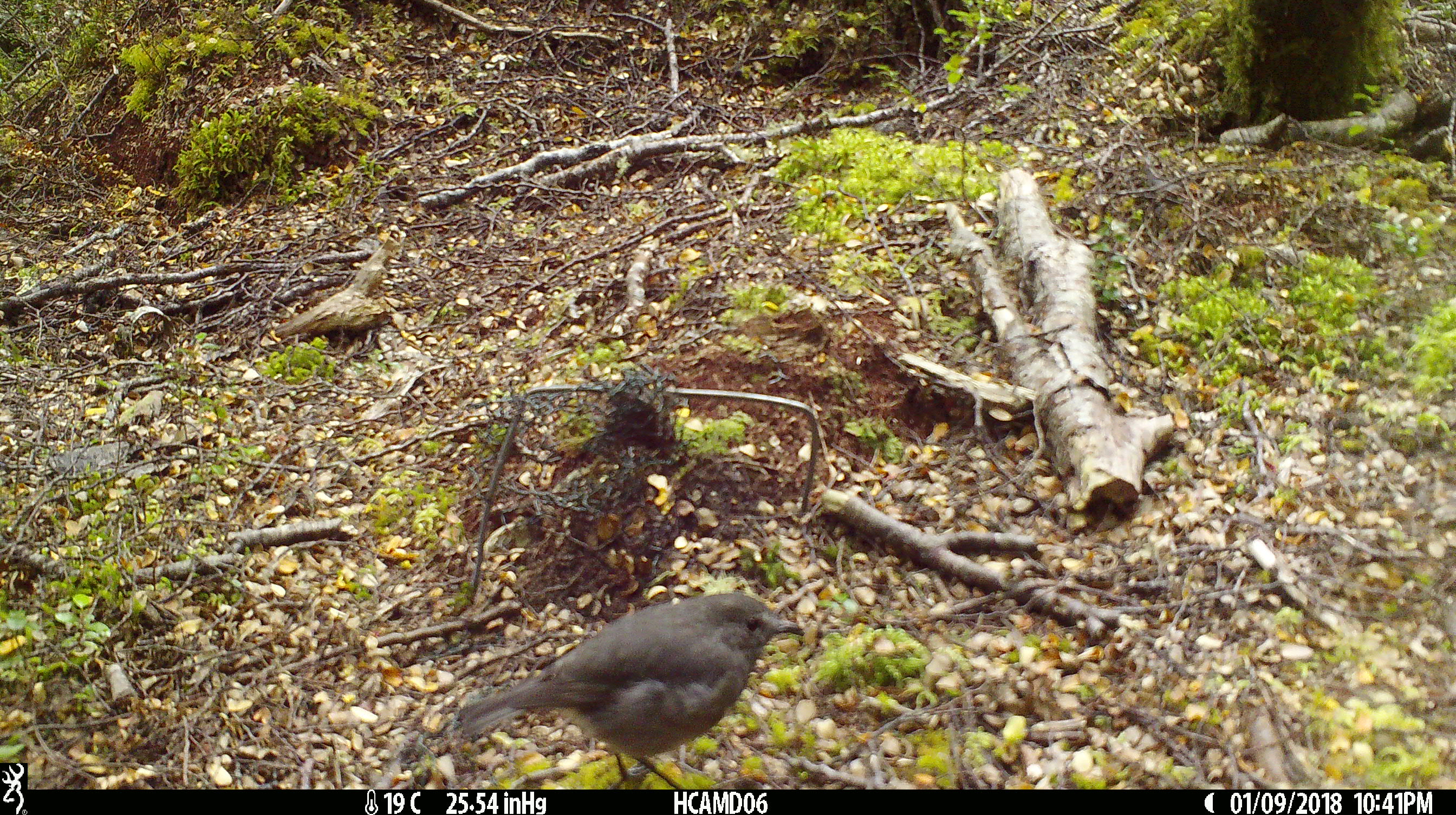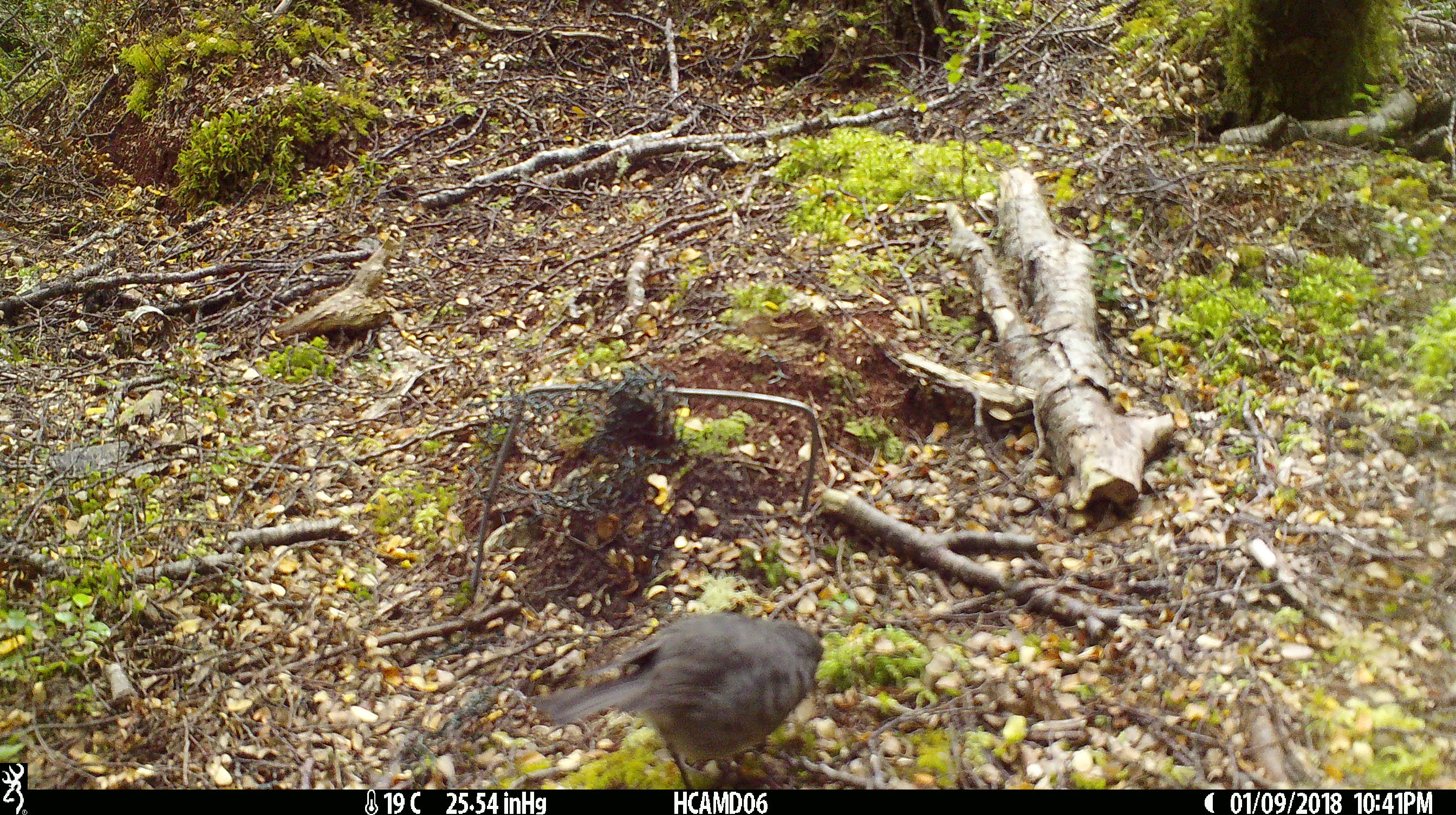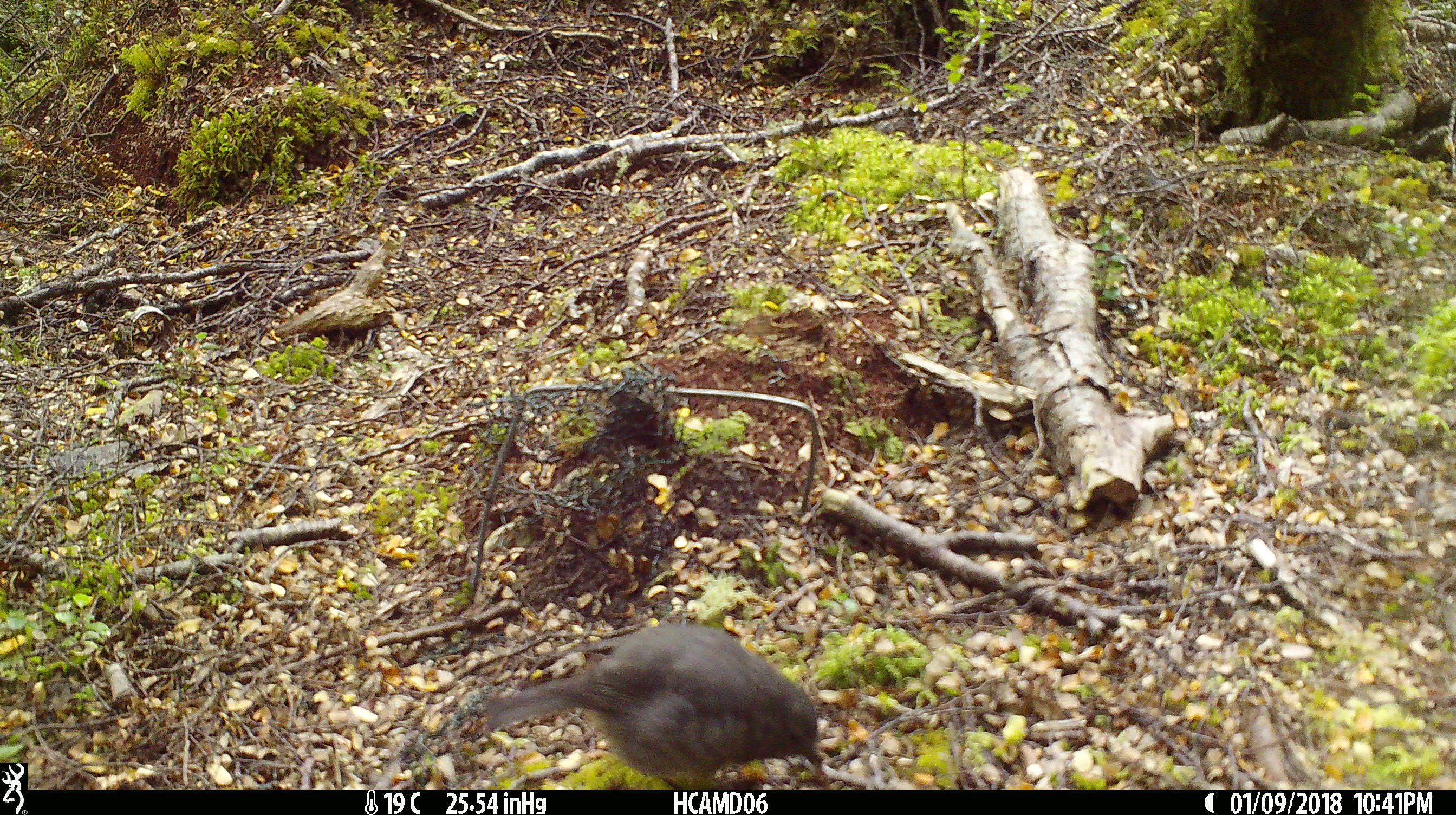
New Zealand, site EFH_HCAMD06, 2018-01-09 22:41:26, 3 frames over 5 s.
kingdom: Animalia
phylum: Chordata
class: Aves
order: Passeriformes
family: Petroicidae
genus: Petroica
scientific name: Petroica australis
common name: new zealand robin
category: robin